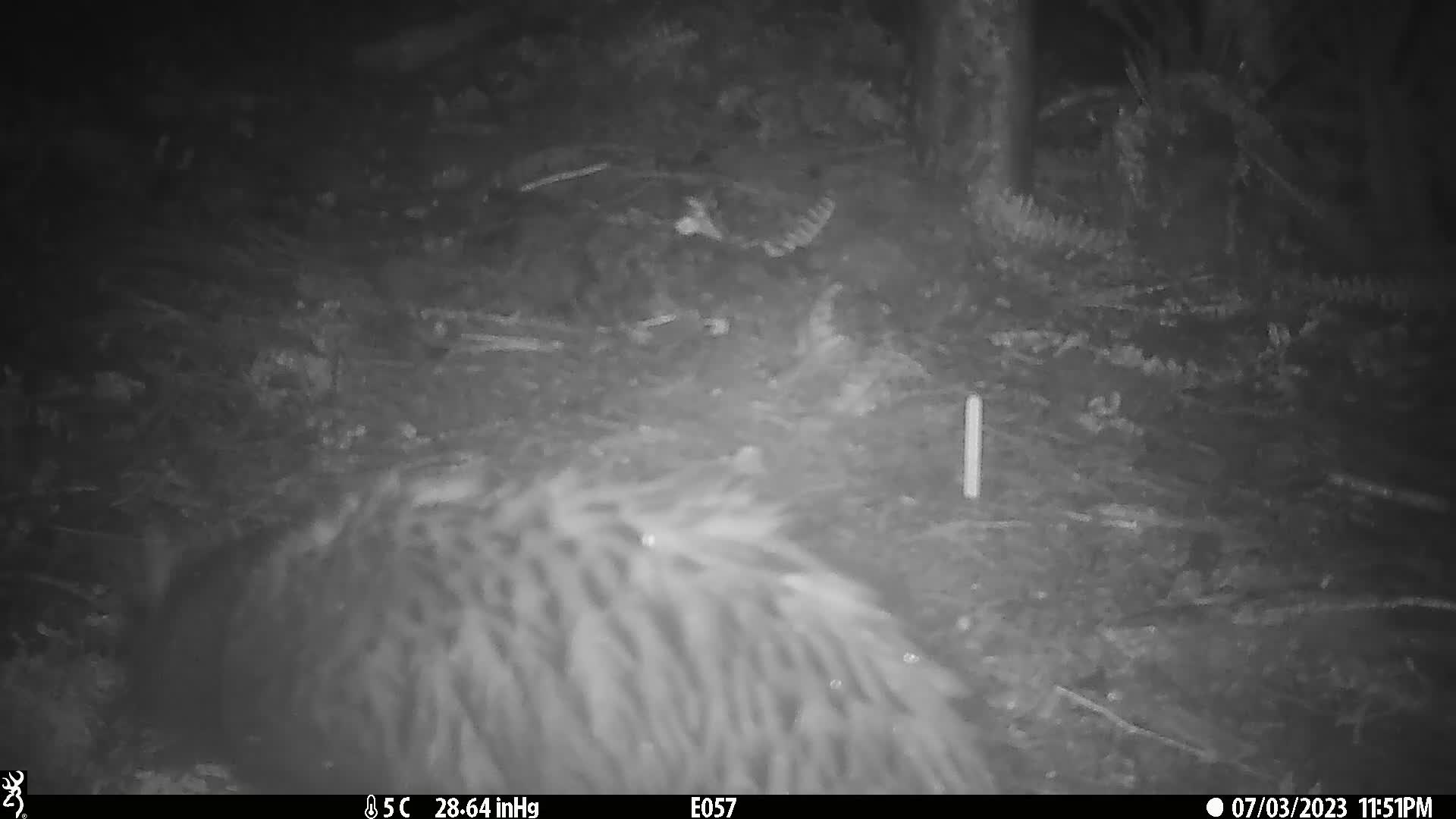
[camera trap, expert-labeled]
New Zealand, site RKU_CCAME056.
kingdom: Animalia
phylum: Chordata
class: Mammalia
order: Carnivora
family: Felidae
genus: Felis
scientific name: Felis catus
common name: domestic cat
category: cat